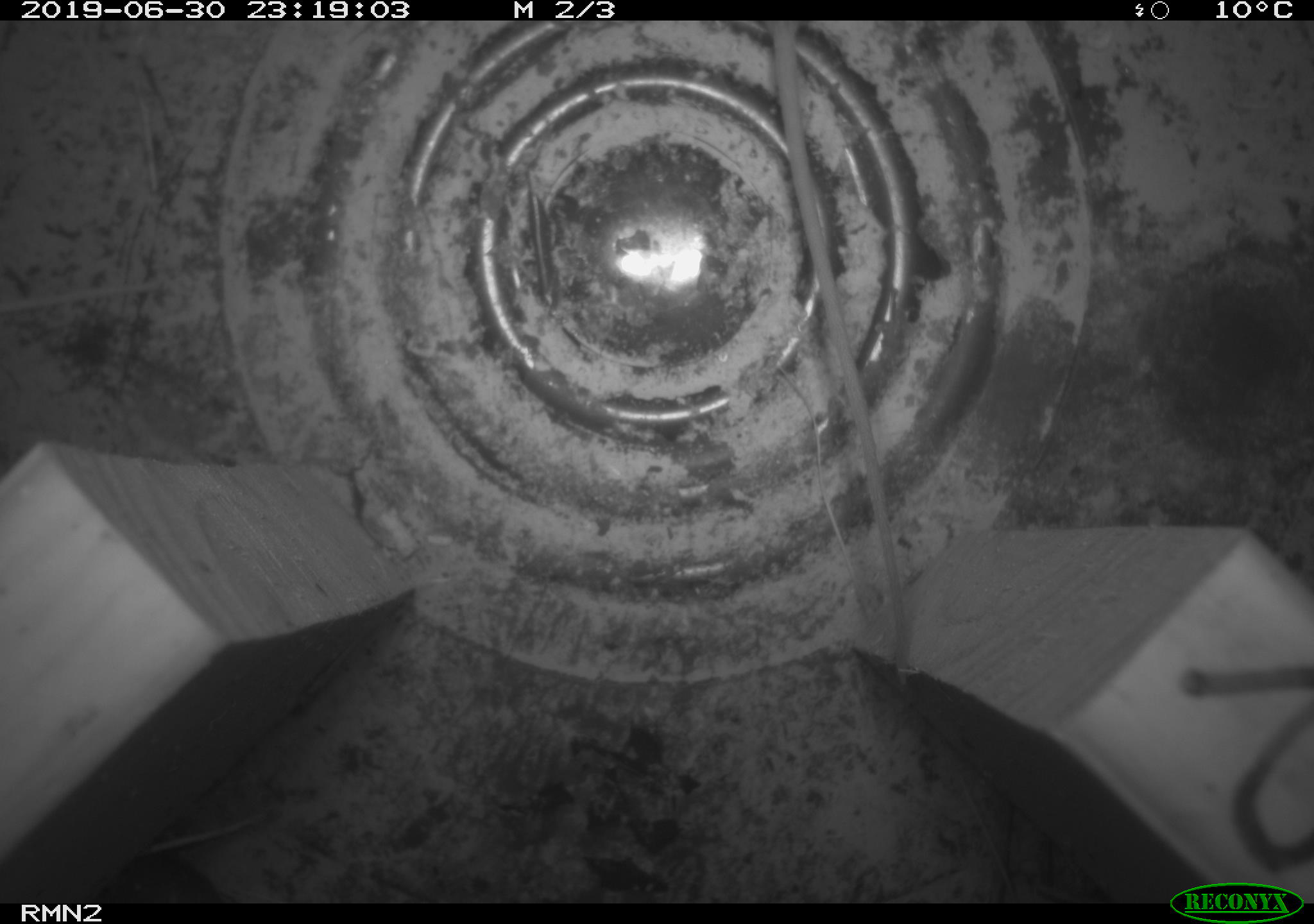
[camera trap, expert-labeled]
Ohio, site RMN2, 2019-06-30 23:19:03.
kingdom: Animalia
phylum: Chordata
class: Mammalia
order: Rodentia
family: Zapodidae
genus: Napaeozapus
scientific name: Napaeozapus insignis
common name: woodland jumping mouse